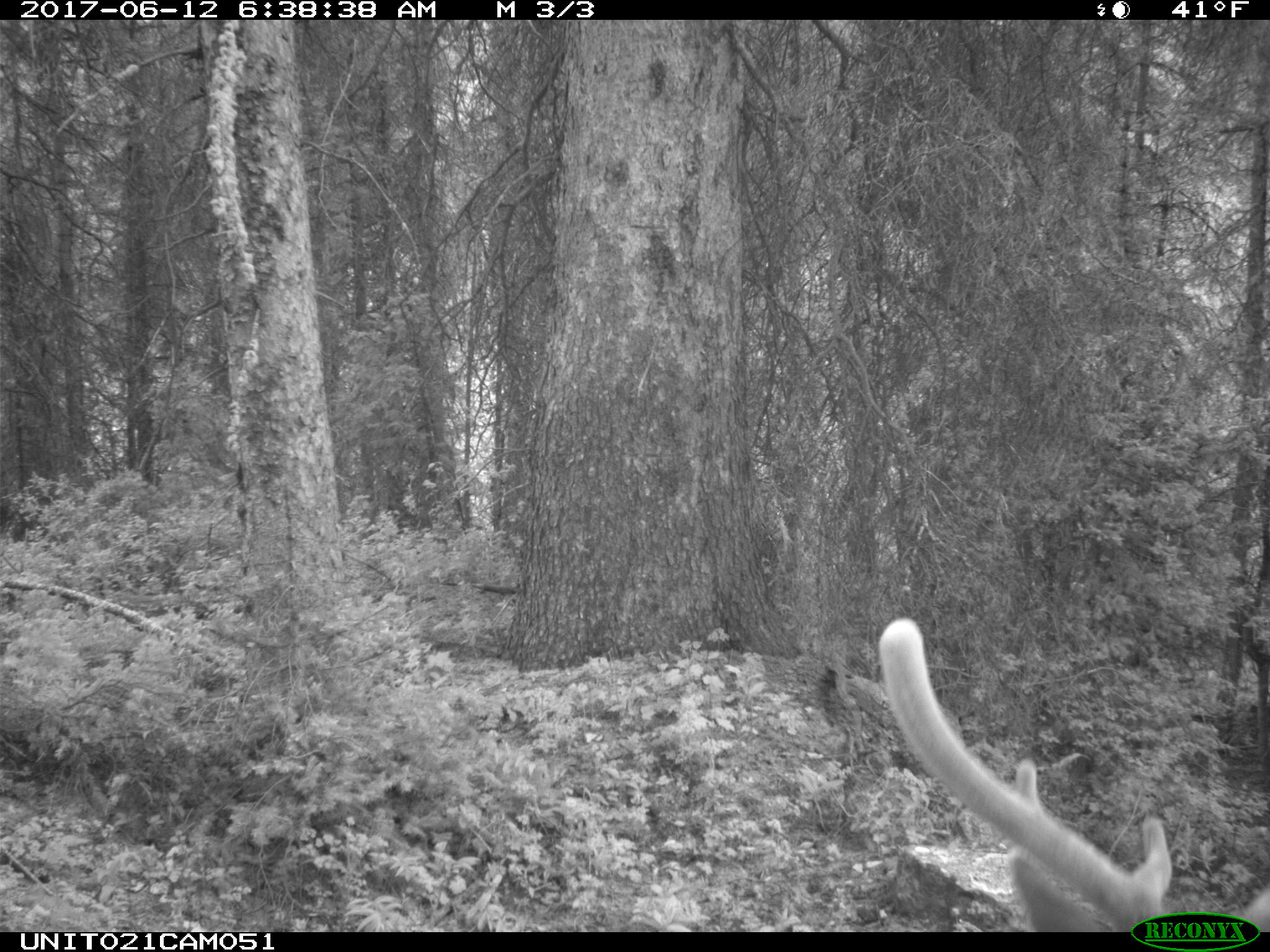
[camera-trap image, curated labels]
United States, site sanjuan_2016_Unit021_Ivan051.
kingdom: Animalia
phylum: Chordata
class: Mammalia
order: Artiodactyla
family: Cervidae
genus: Cervus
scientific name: Cervus elaphus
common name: red deer